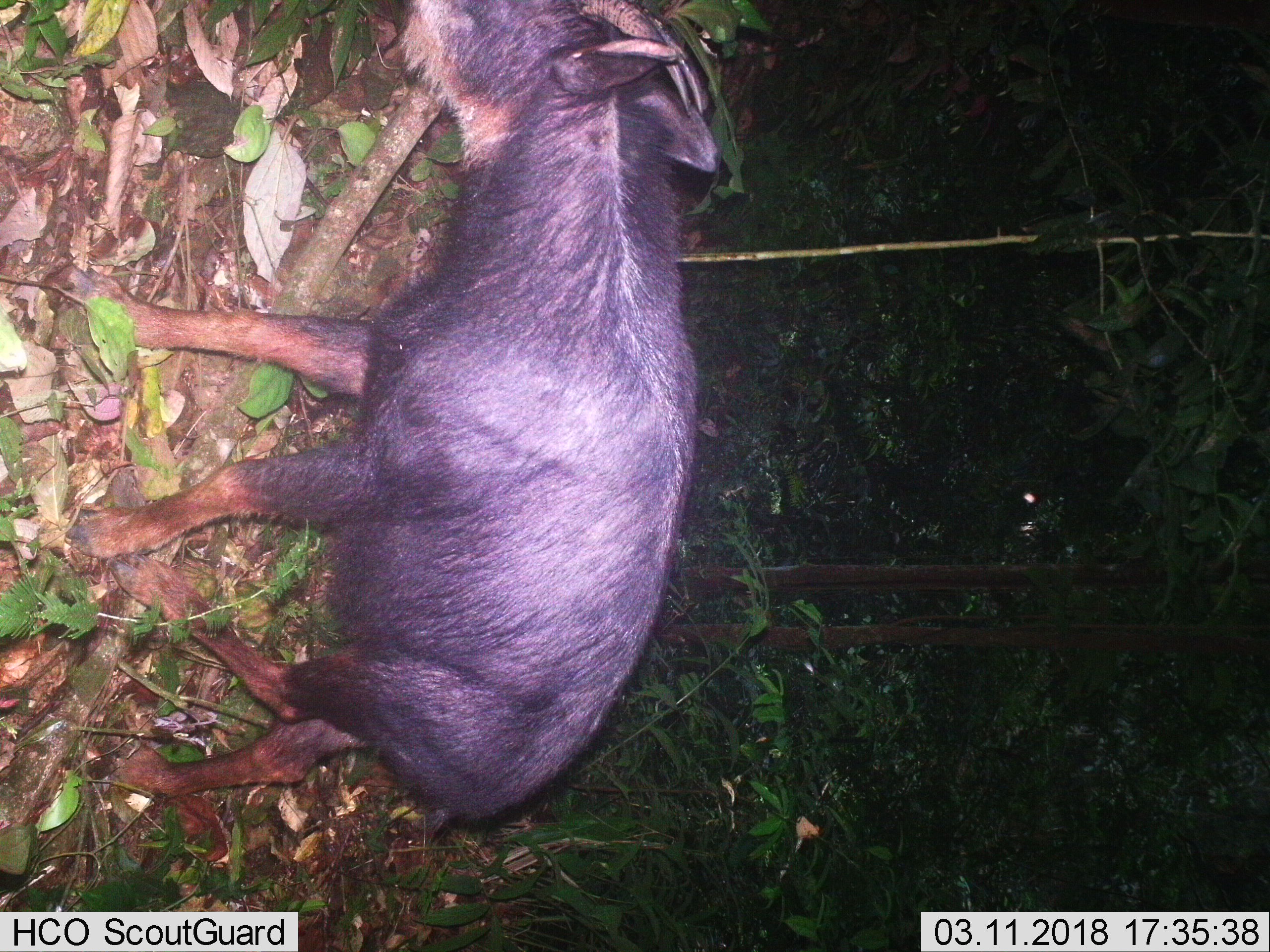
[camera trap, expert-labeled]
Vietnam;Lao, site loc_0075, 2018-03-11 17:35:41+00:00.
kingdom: Animalia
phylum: Chordata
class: Mammalia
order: Artiodactyla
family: Bovidae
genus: Capricornis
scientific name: Capricornis sumatraensis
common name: chinese serow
Chinese serow (Capricornis sumatraensis). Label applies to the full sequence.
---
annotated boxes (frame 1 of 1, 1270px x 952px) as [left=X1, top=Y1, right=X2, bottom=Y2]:
chinese serow: [left=57, top=0, right=721, bottom=839]